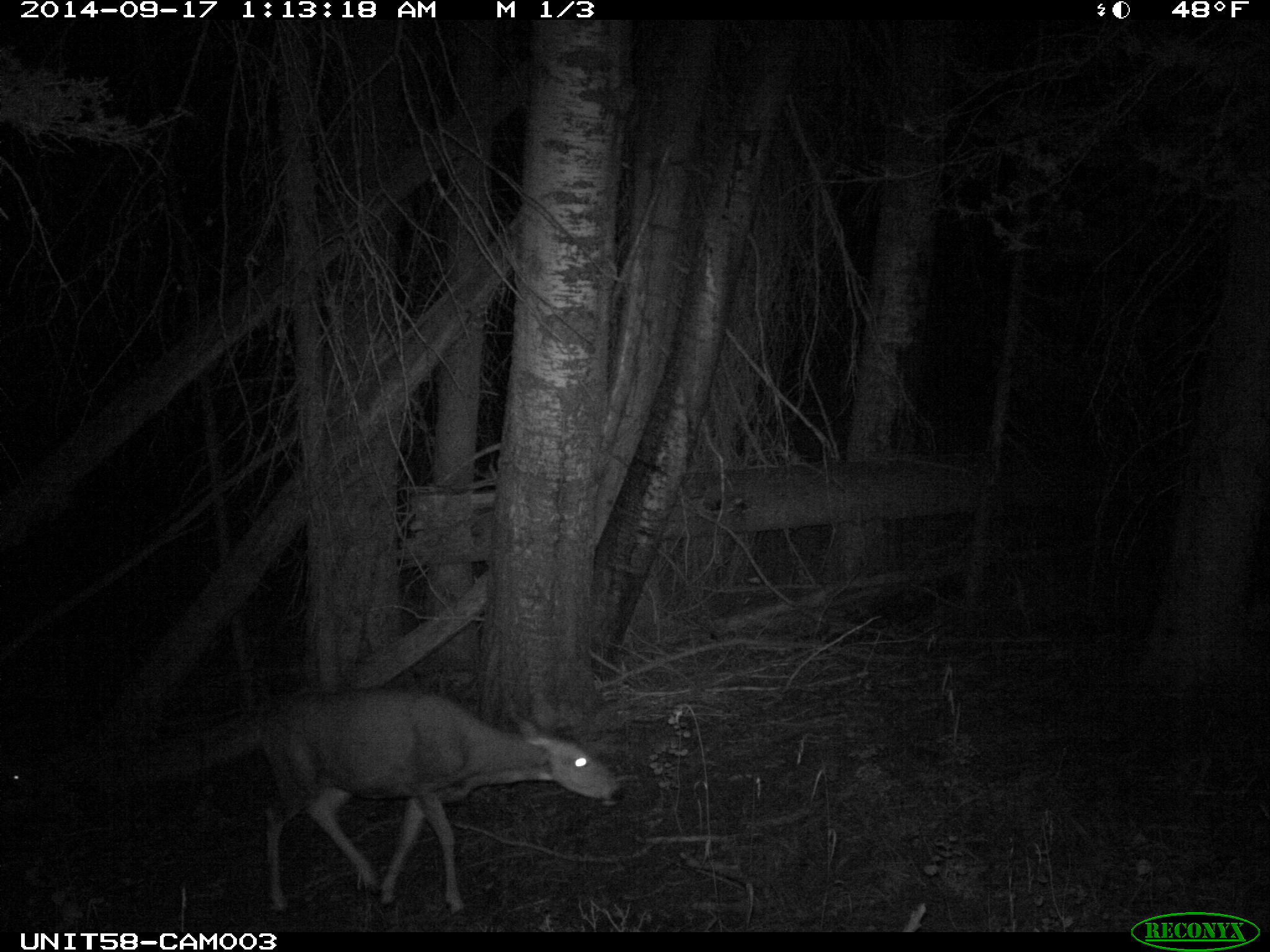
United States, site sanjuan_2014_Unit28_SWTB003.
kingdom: Animalia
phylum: Chordata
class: Mammalia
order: Artiodactyla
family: Cervidae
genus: Odocoileus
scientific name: Odocoileus hemionus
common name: mule deer